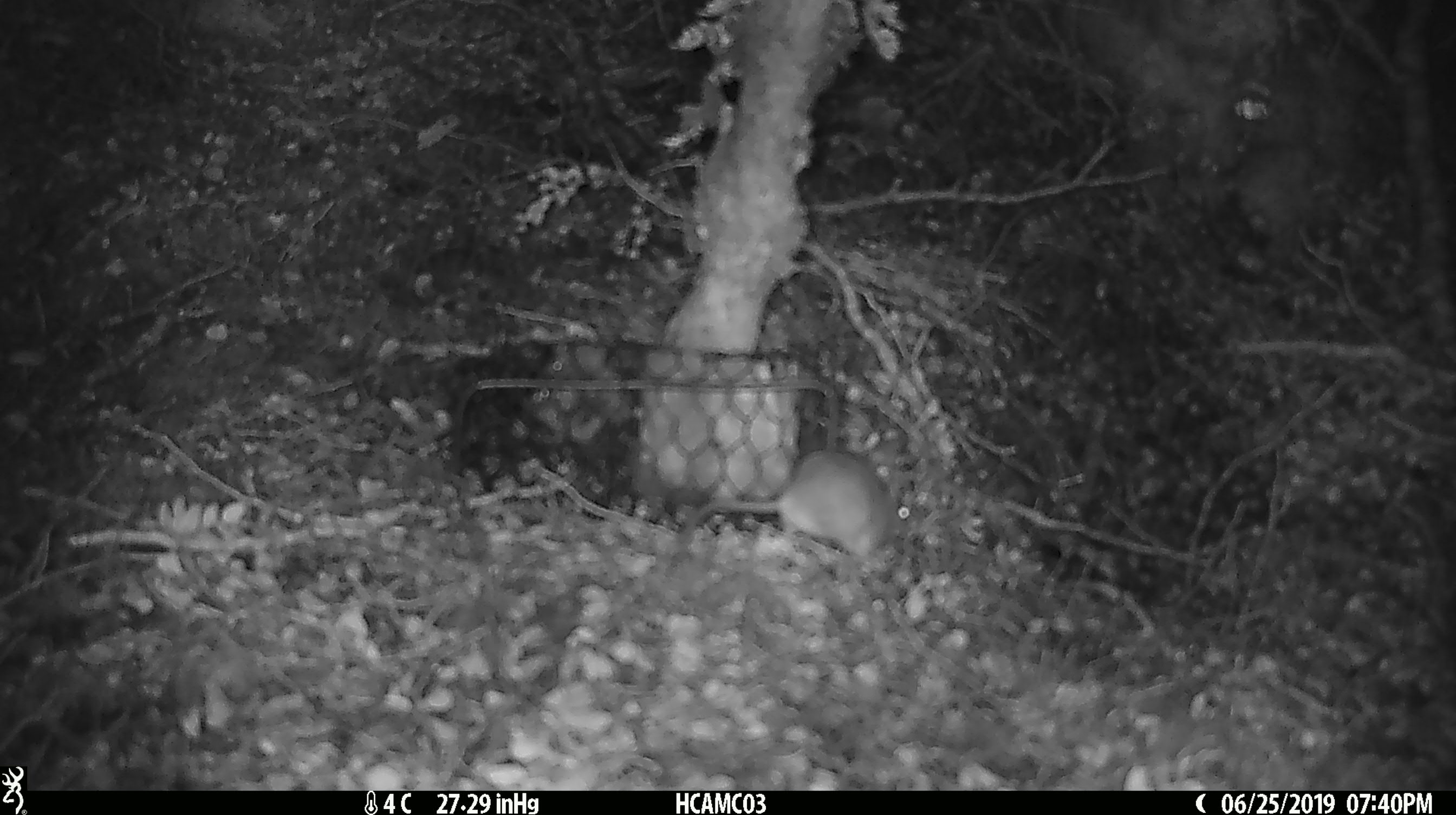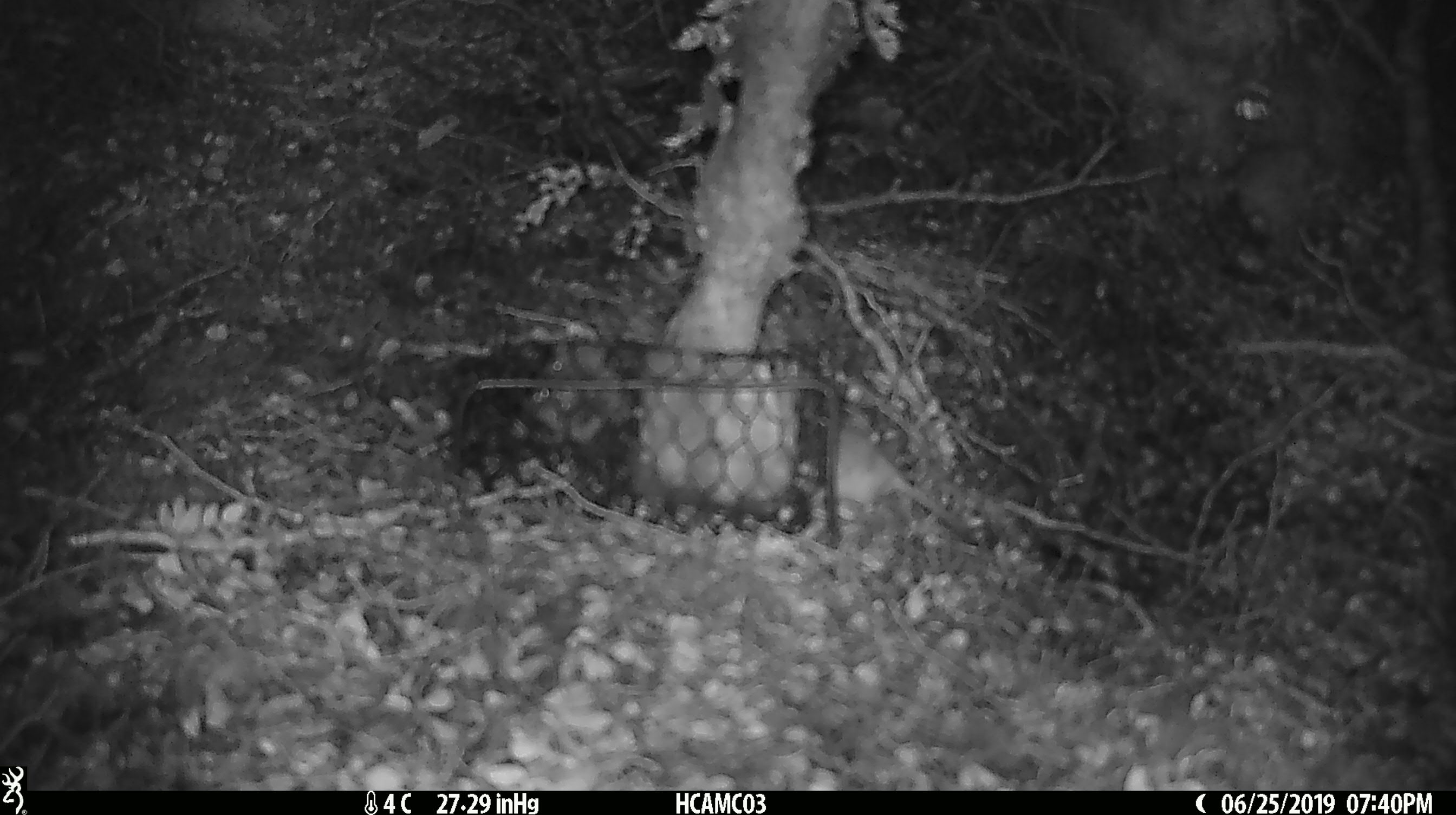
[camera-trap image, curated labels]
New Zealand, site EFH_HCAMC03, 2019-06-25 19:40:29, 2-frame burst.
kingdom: Animalia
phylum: Chordata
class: Mammalia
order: Rodentia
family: Muridae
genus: Mus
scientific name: Mus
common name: mouse